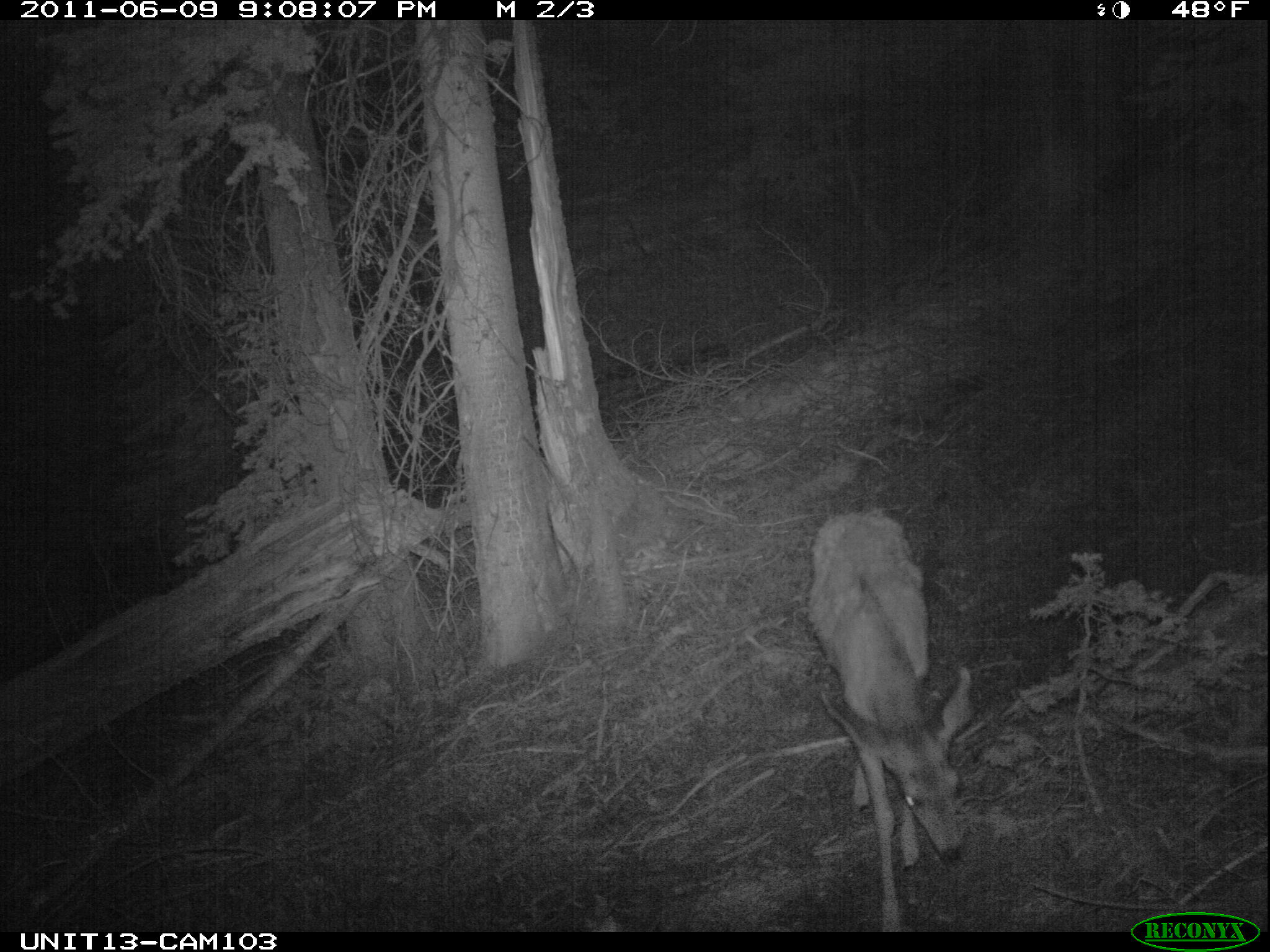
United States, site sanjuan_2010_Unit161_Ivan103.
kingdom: Animalia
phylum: Chordata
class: Mammalia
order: Artiodactyla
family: Cervidae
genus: Odocoileus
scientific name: Odocoileus hemionus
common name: mule deer